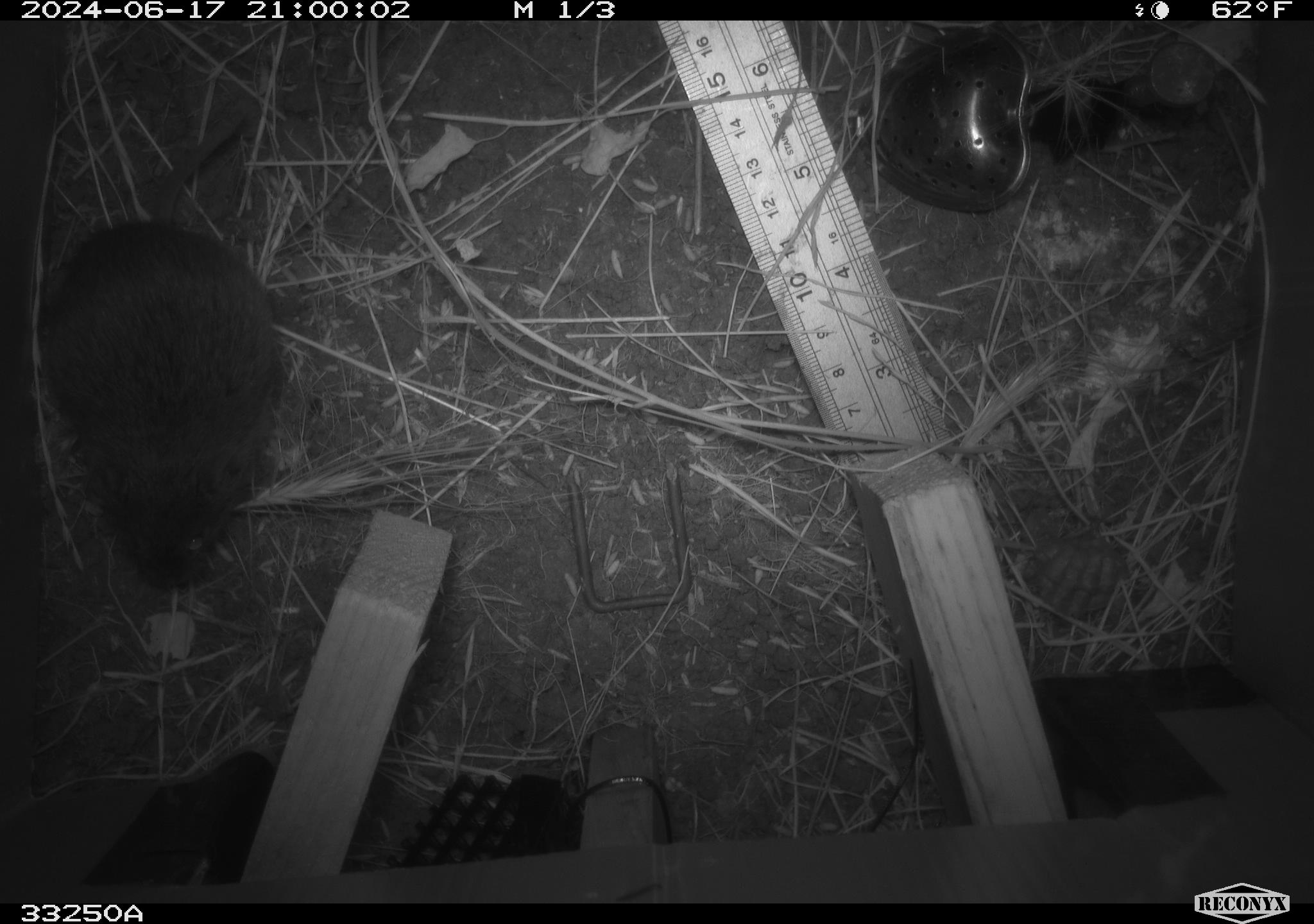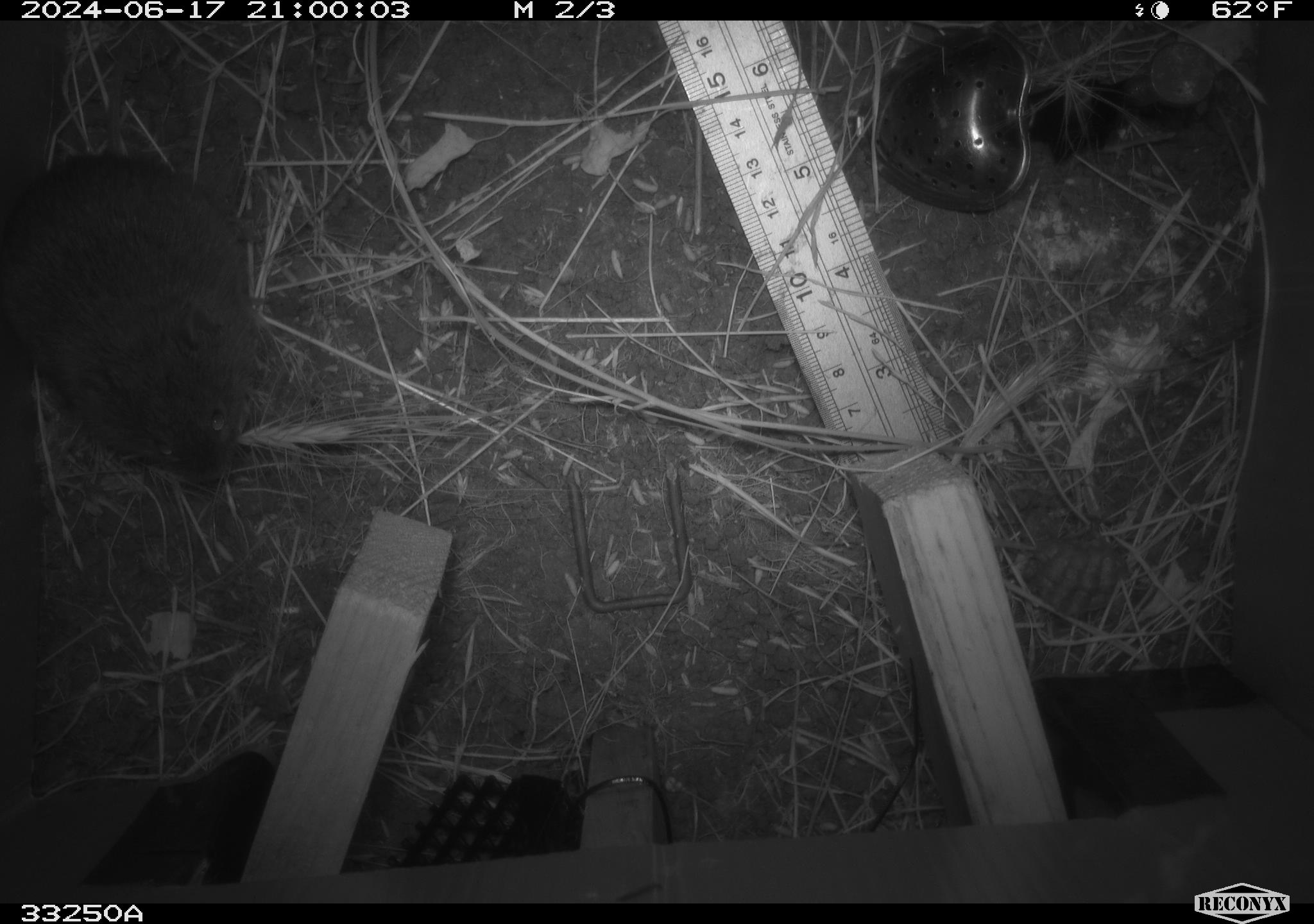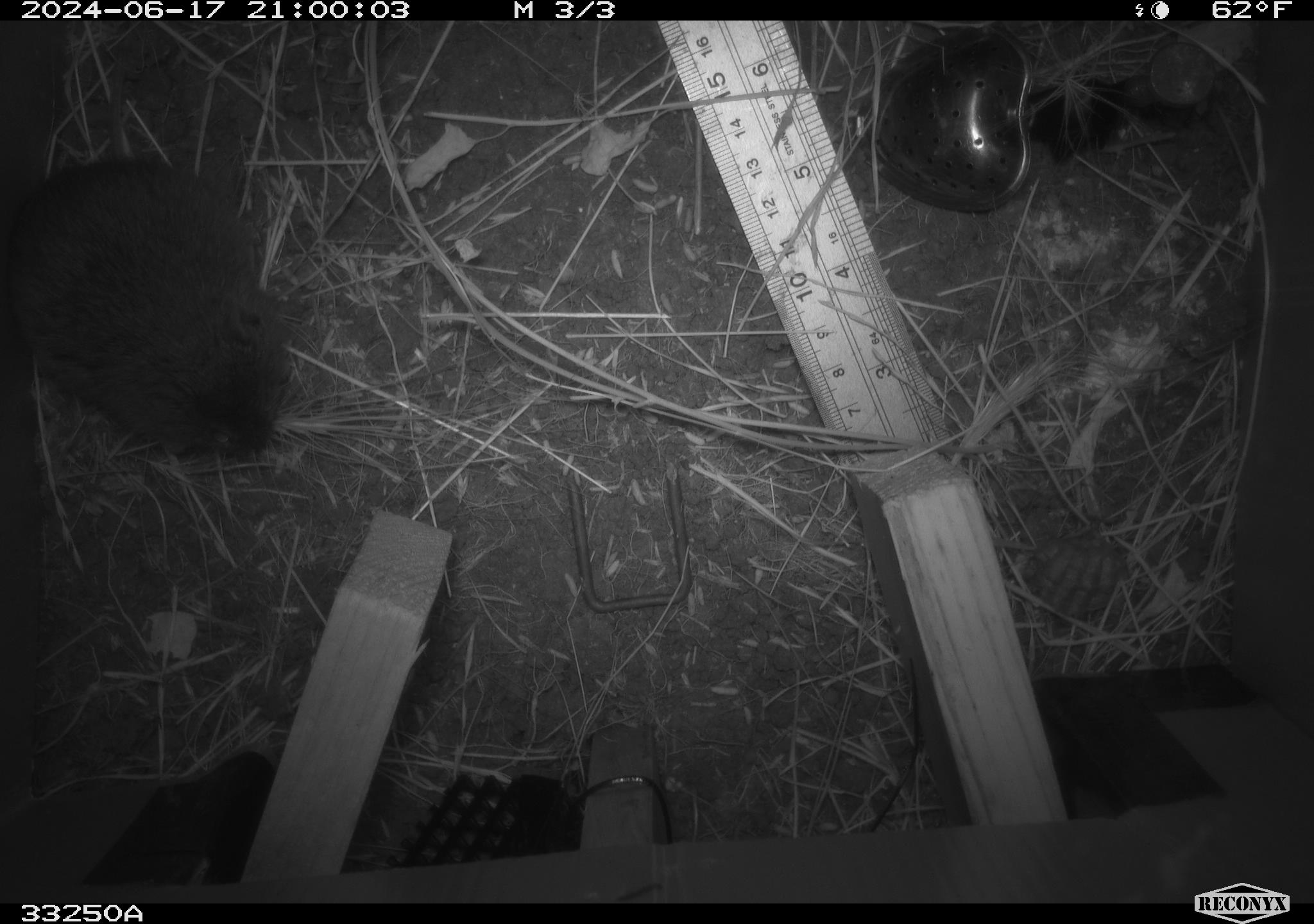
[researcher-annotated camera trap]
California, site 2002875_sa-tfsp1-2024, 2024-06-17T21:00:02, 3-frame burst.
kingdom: Animalia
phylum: Chordata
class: Mammalia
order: Rodentia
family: Cricetidae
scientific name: Arvicolinae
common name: voles, lemmings, and muskrats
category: arvicolinae subfamily